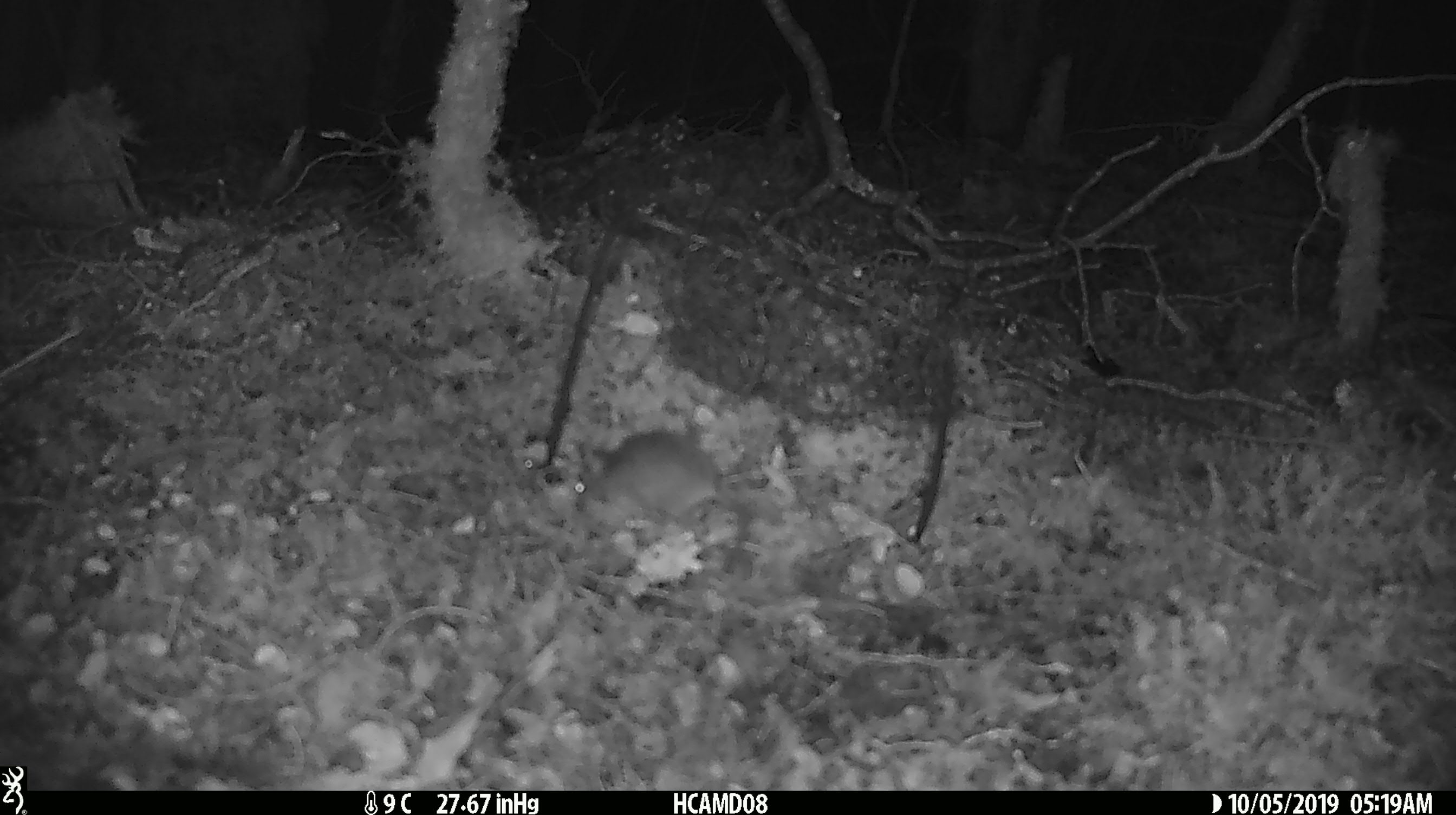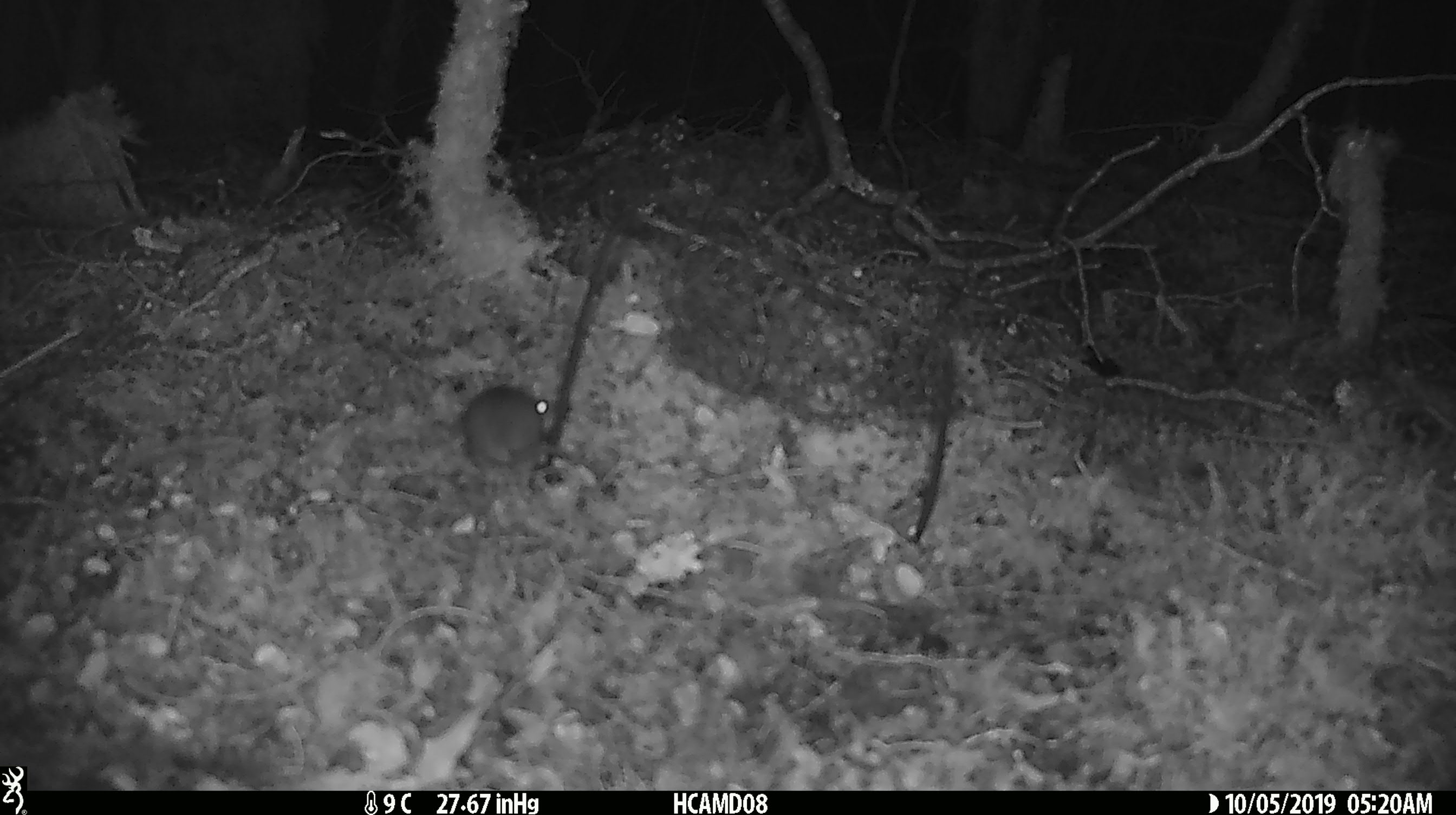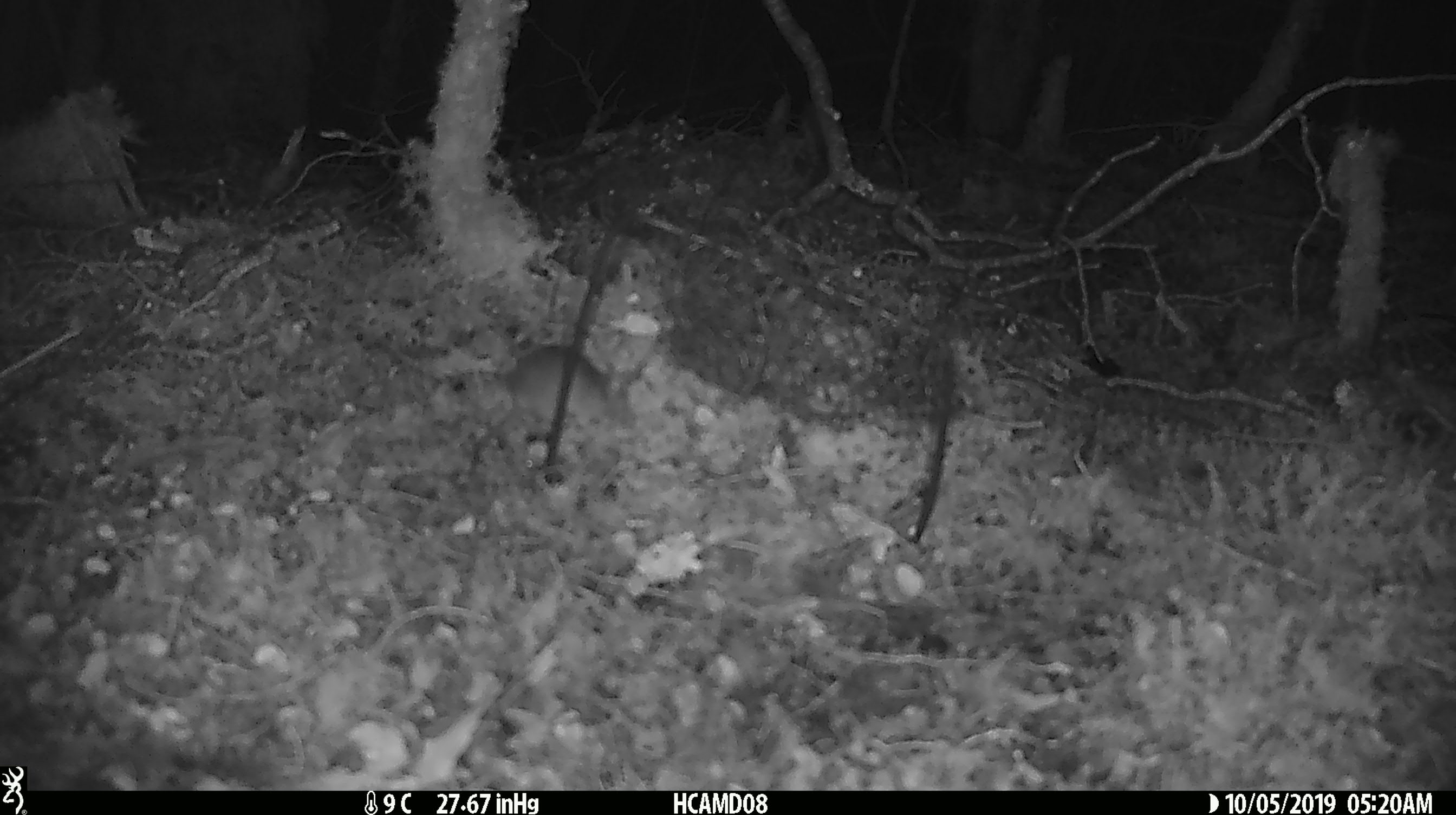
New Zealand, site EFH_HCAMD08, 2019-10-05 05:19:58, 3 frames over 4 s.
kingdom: Animalia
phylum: Chordata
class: Mammalia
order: Rodentia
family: Muridae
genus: Mus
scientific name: Mus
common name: mouse